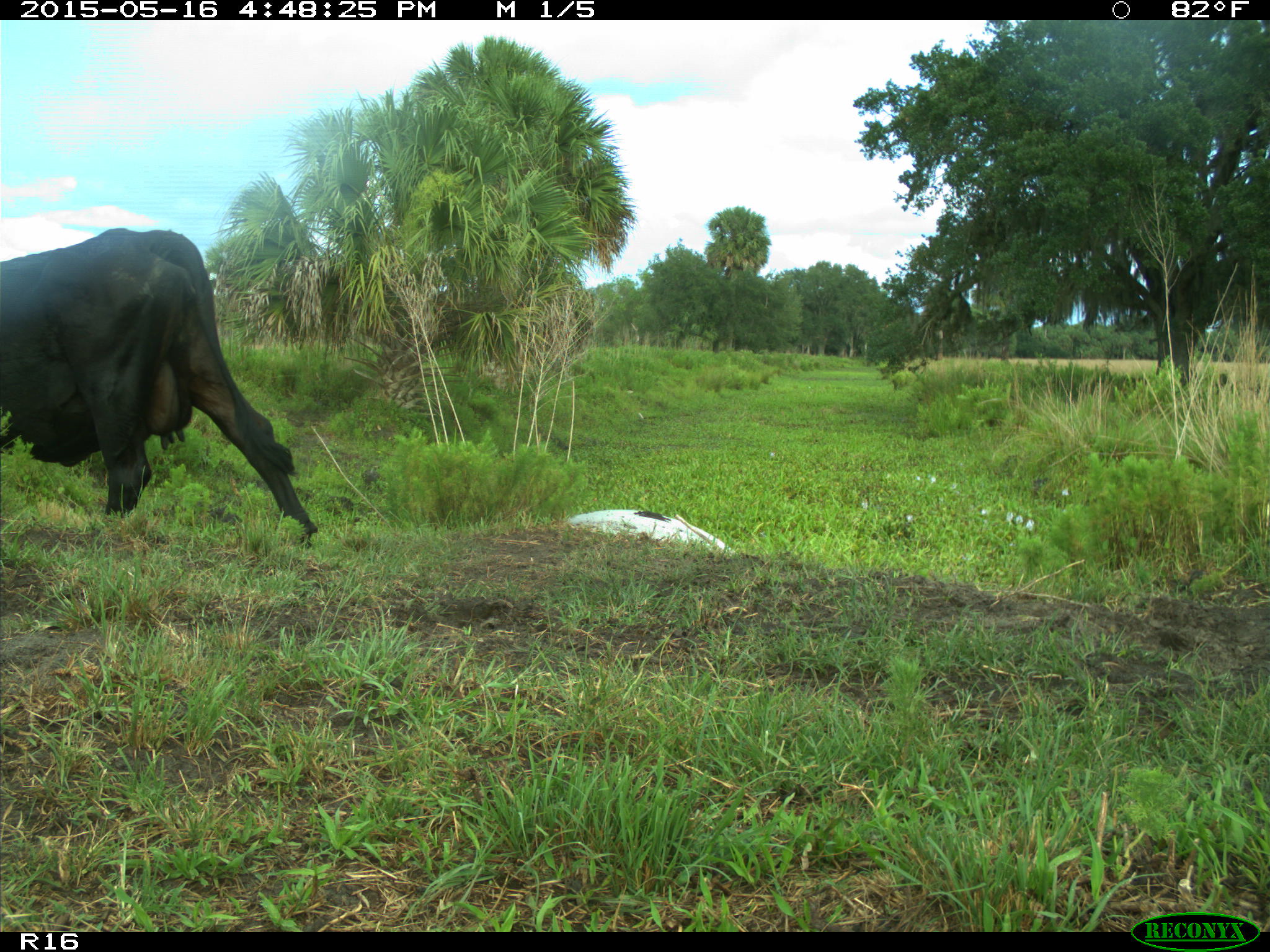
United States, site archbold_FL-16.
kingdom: Animalia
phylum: Chordata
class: Mammalia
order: Artiodactyla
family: Bovidae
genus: Bos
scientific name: Bos taurus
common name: domestic cow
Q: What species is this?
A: Bos taurus (domestic cow).